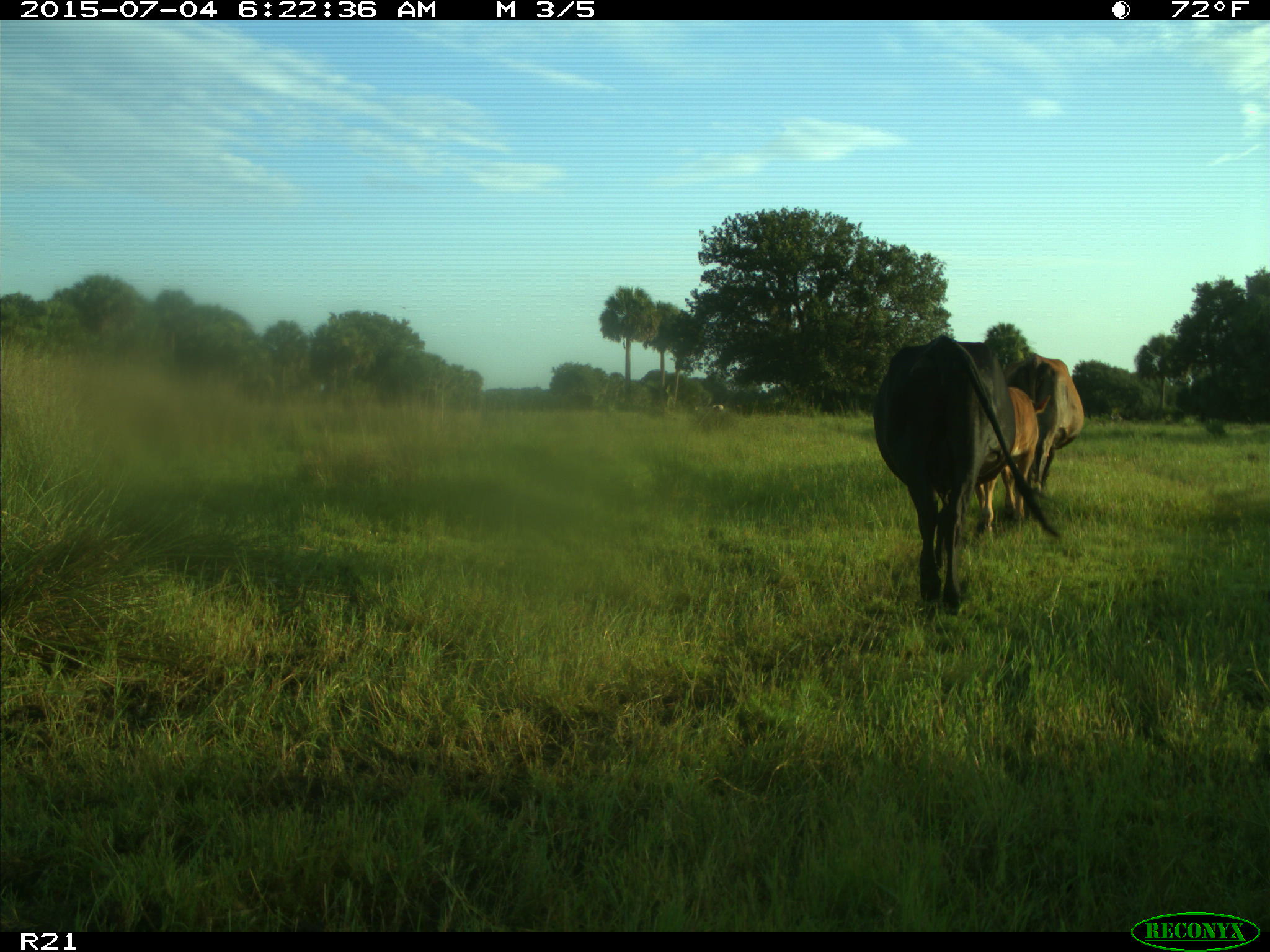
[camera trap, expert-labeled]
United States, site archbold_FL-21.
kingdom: Animalia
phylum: Chordata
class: Mammalia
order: Artiodactyla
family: Bovidae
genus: Bos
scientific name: Bos taurus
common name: domestic cow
Bos taurus (domestic cow).